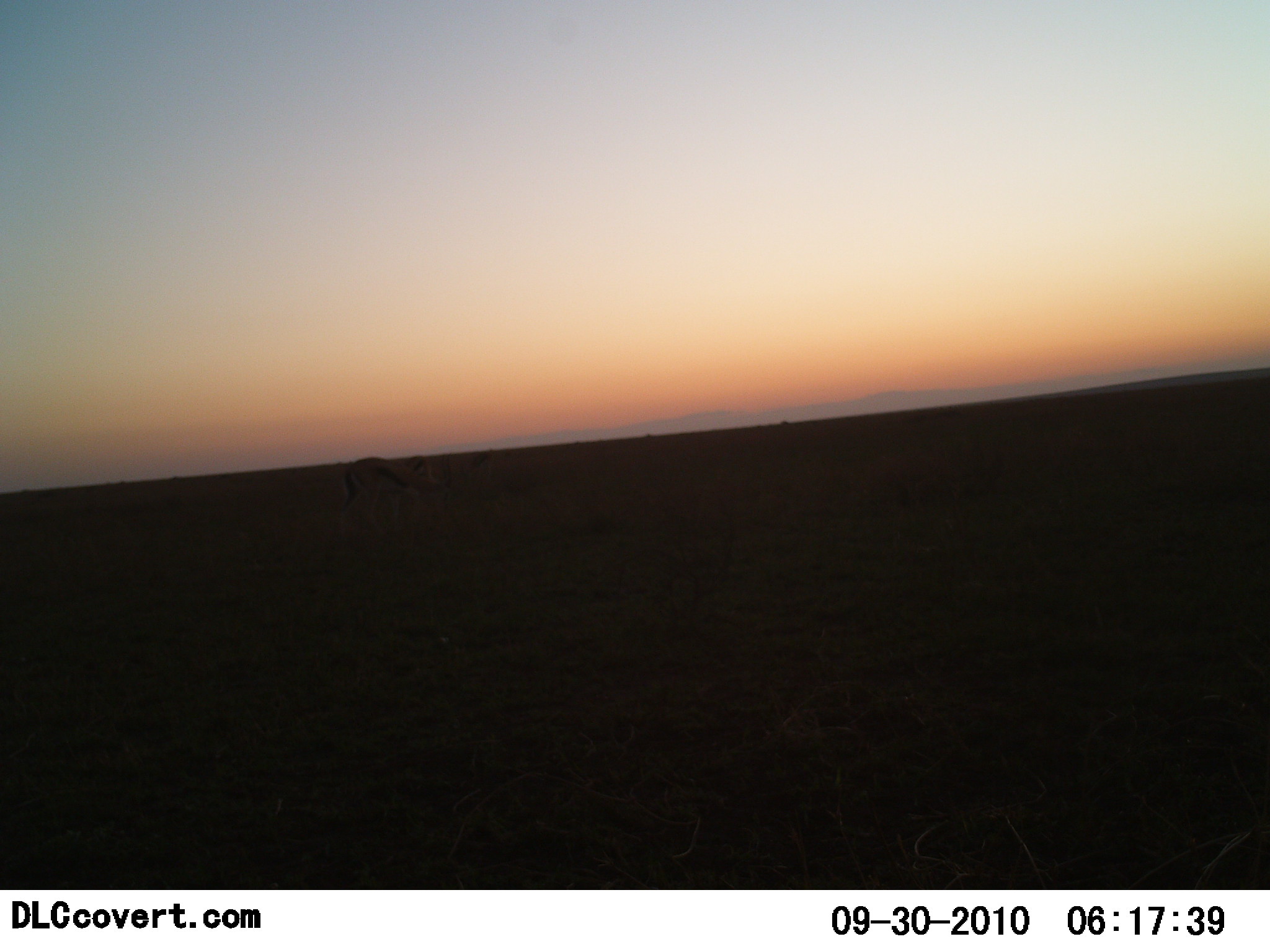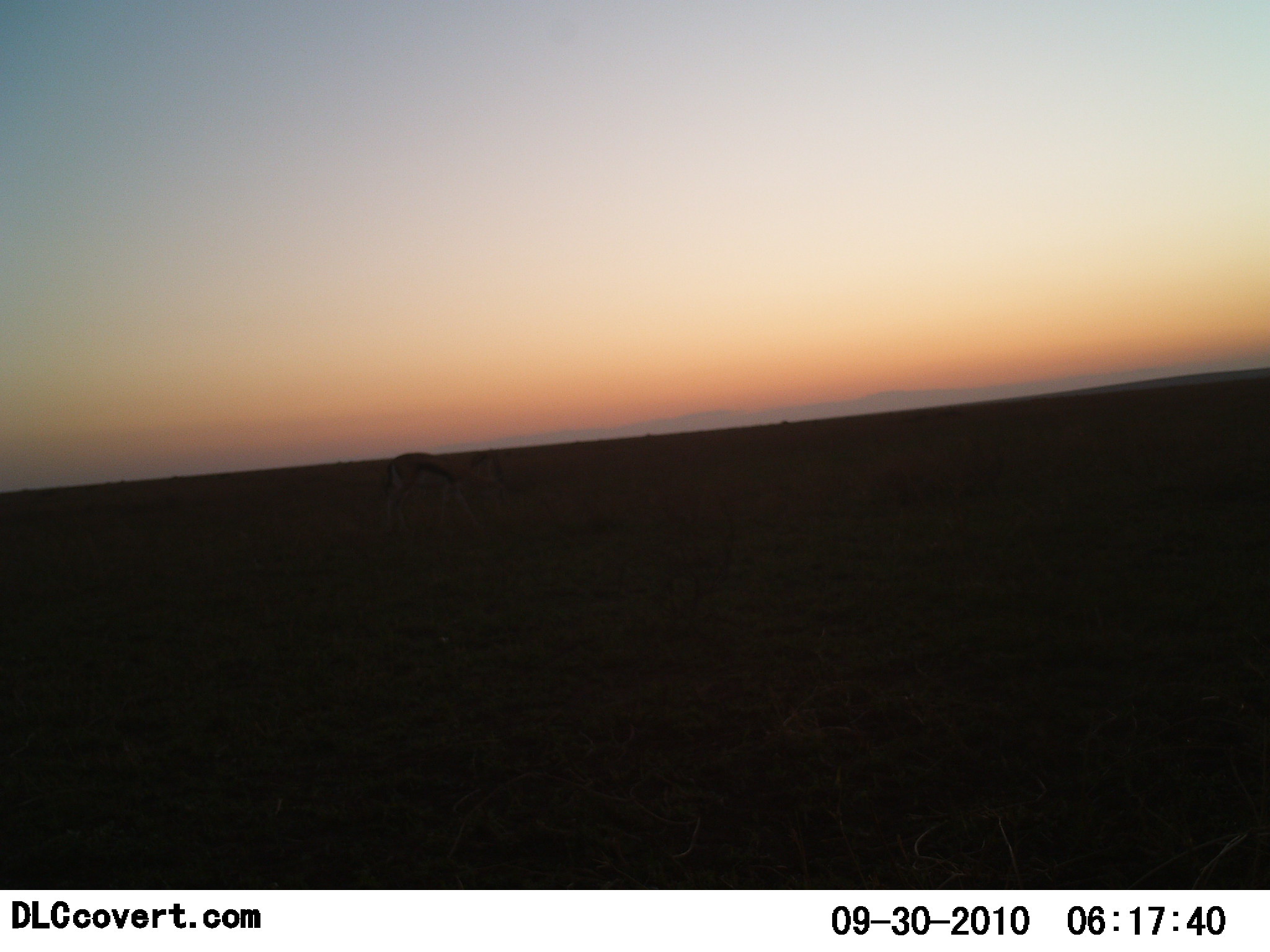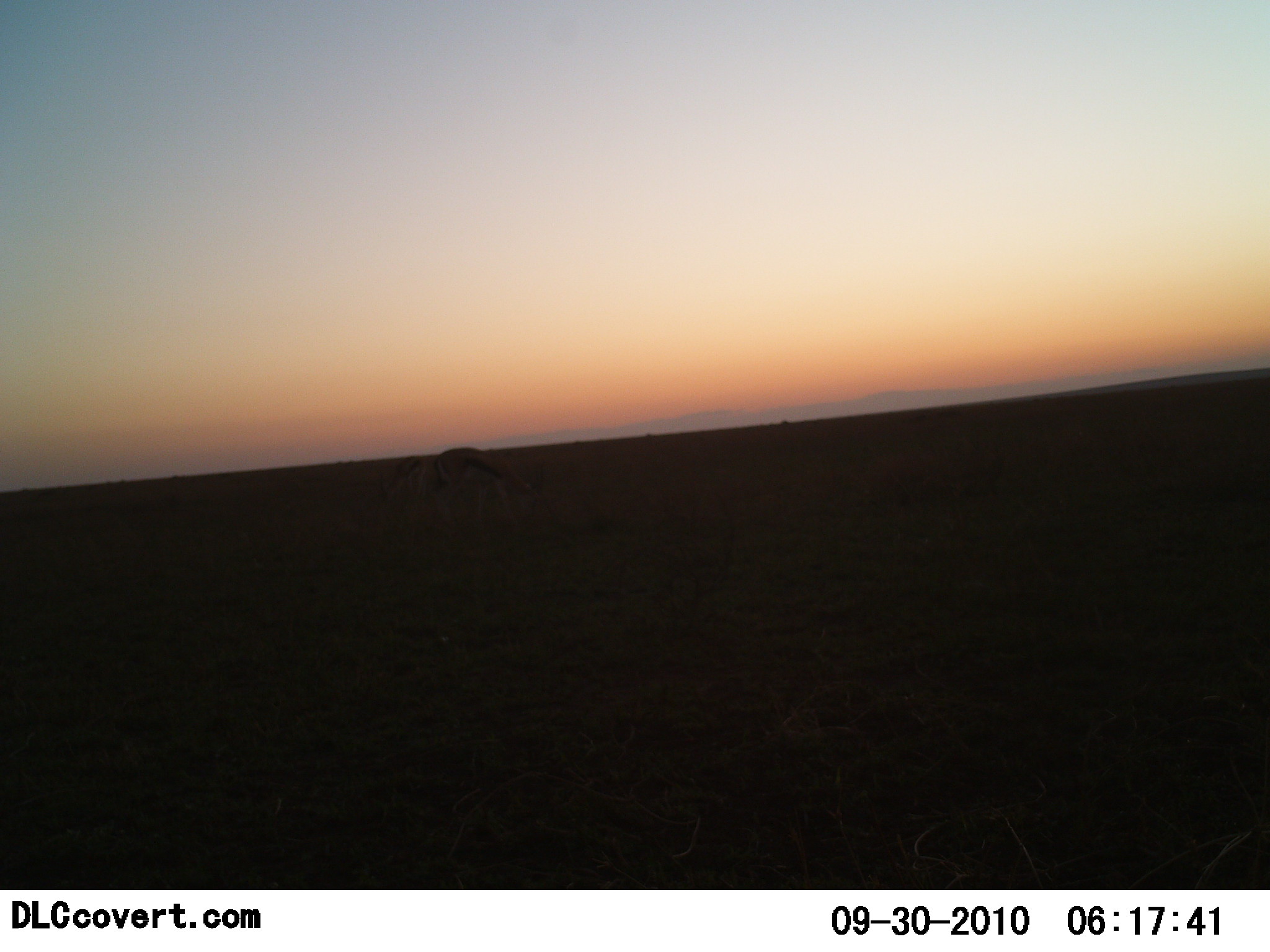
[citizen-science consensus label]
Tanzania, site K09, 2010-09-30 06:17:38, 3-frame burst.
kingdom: Animalia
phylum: Chordata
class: Mammalia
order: Artiodactyla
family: Bovidae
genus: Eudorcas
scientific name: Eudorcas thomsonii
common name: thomson's gazelle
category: gazellethomsons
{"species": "gazellethomsons (thomson's gazelle) (Eudorcas thomsonii)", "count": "1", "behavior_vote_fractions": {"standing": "17%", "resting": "0%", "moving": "67%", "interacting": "8%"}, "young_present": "0%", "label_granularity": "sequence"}